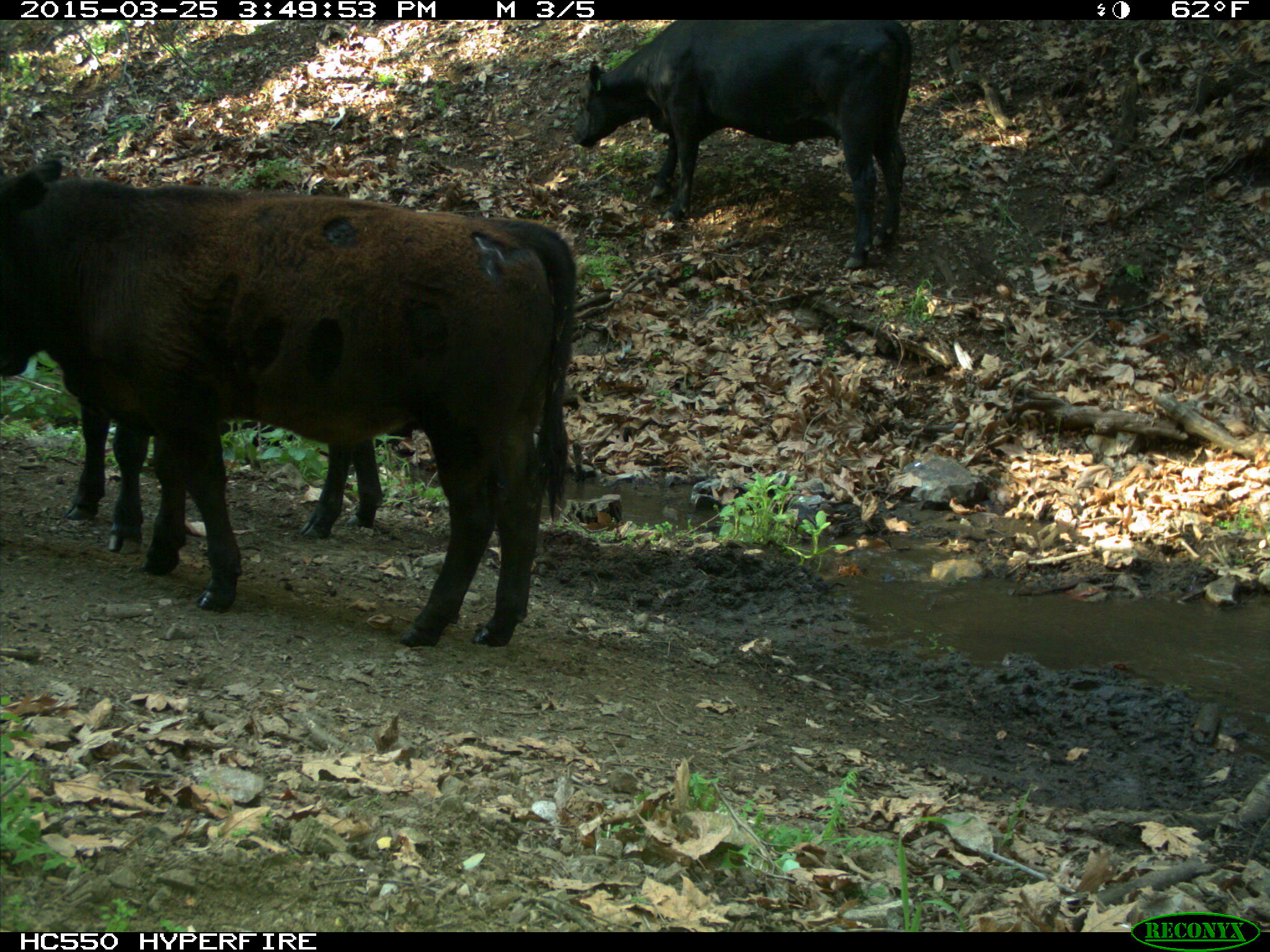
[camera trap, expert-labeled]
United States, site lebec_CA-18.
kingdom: Animalia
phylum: Chordata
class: Mammalia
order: Artiodactyla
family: Bovidae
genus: Bos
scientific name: Bos taurus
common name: domestic cow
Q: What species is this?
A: Bos taurus (domestic cow).